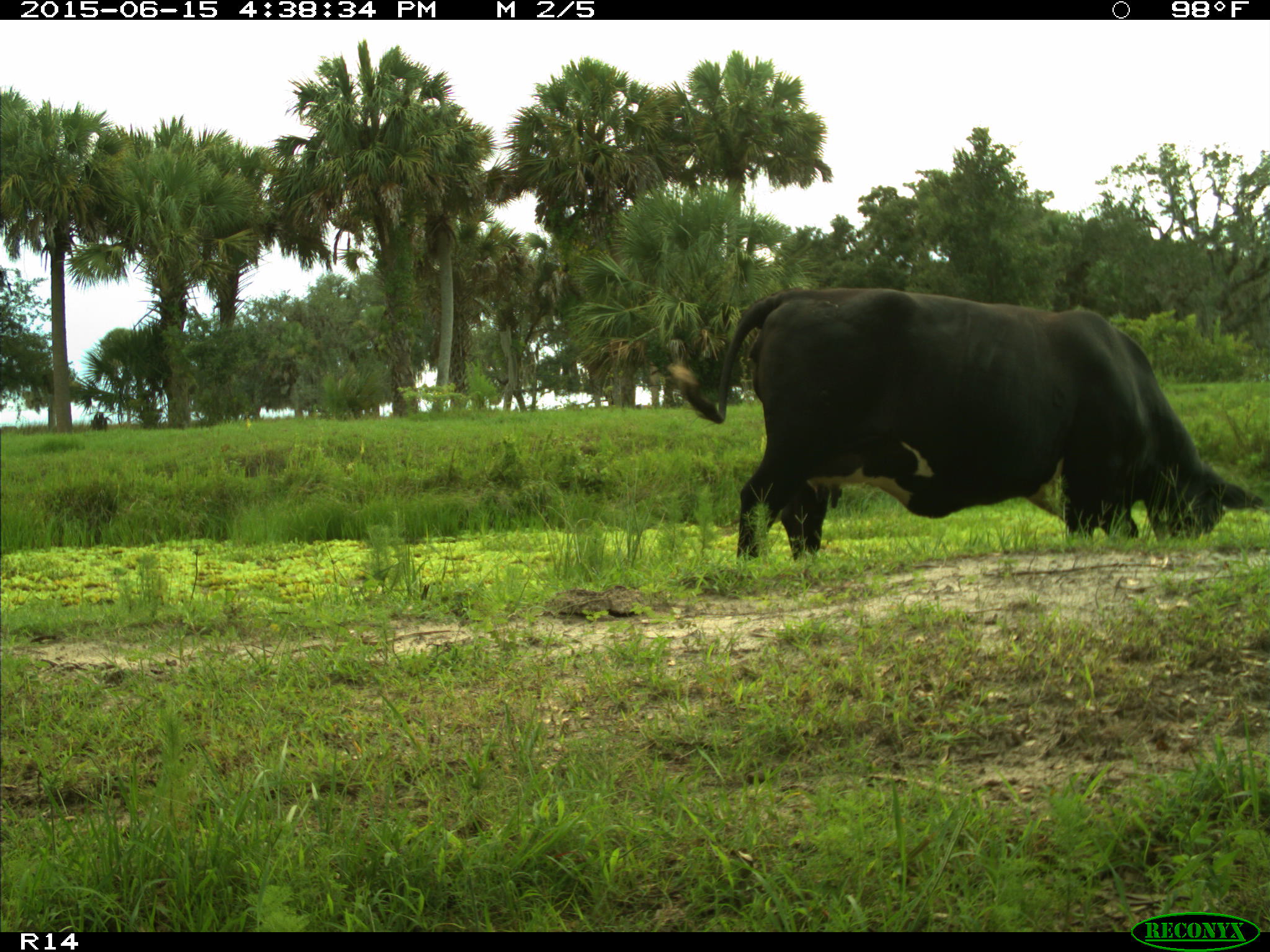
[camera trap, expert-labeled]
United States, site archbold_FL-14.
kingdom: Animalia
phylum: Chordata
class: Mammalia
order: Artiodactyla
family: Bovidae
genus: Bos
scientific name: Bos taurus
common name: domestic cow